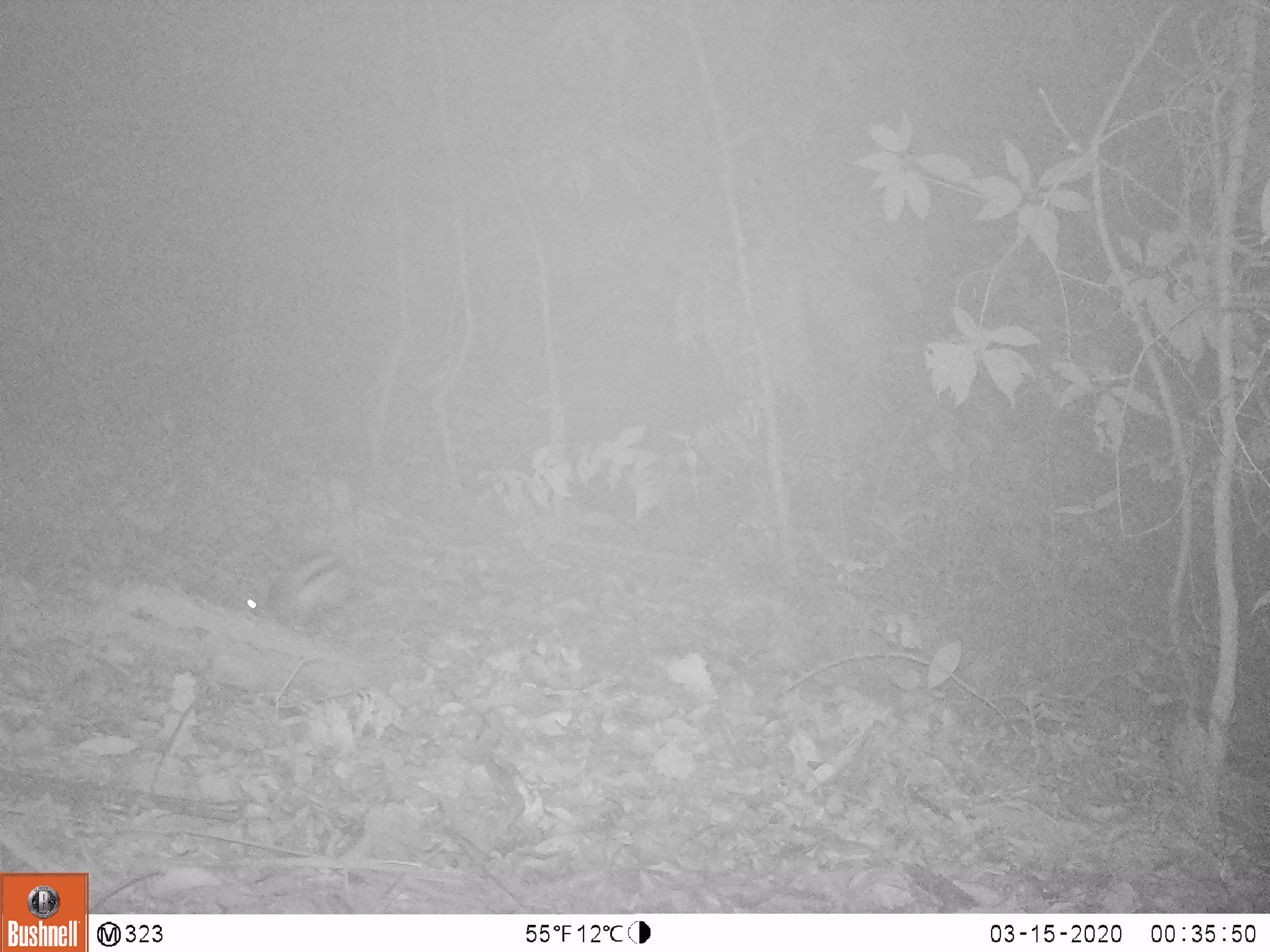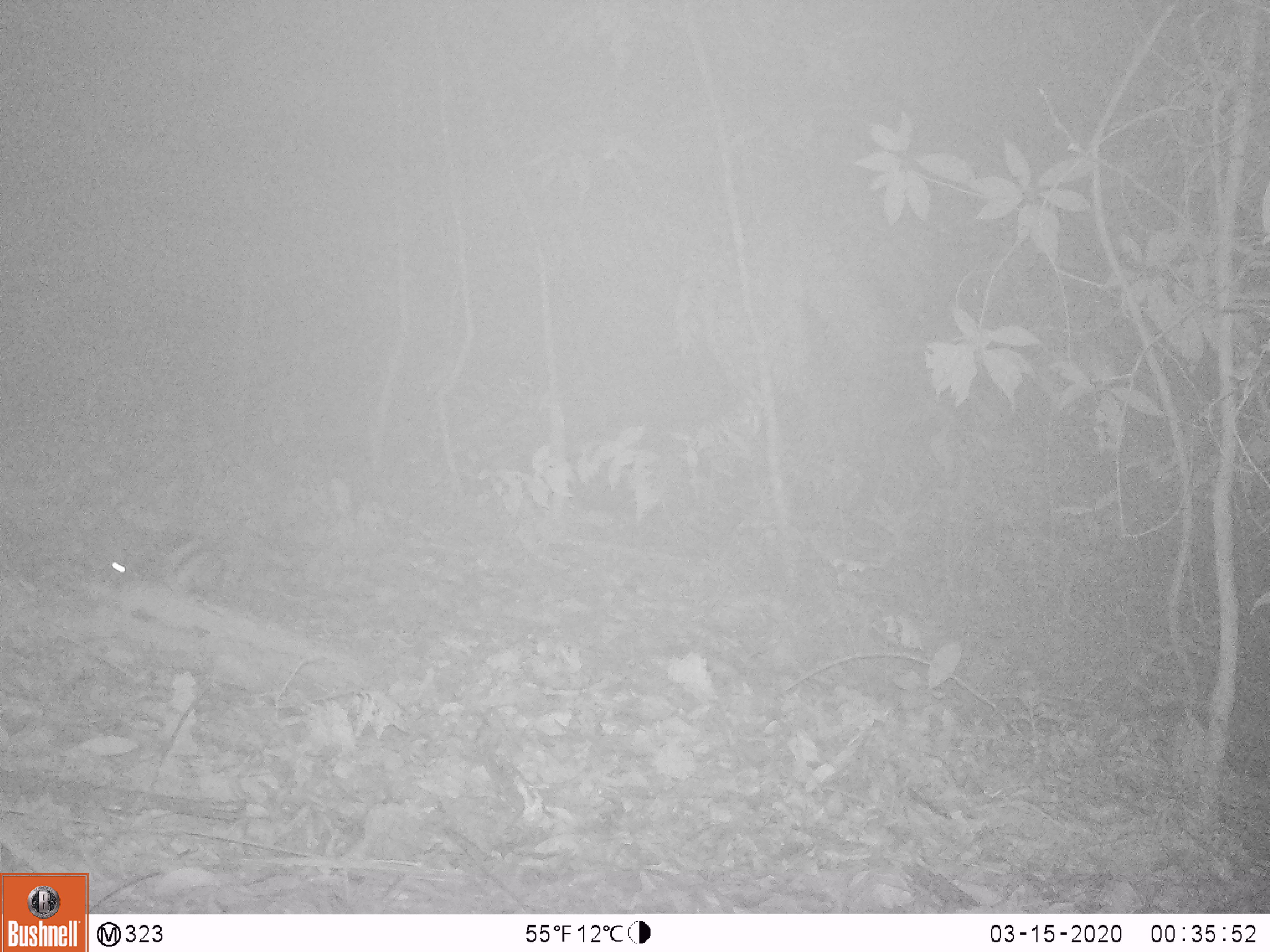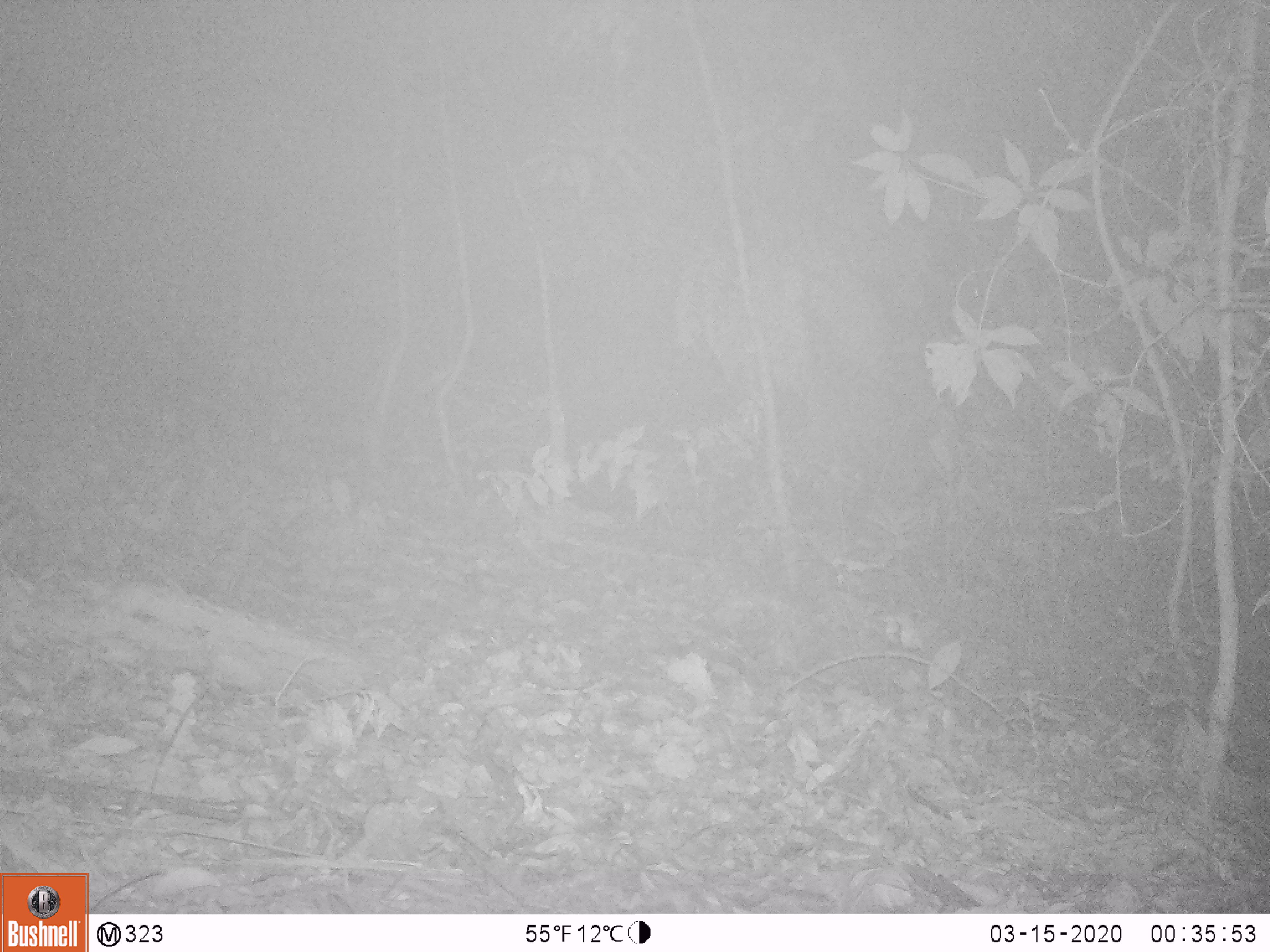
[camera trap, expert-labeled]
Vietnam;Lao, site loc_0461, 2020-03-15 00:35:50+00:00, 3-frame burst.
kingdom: Animalia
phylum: Chordata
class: Mammalia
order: Lagomorpha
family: Leporidae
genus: Nesolagus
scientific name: Nesolagus timminsi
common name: annamite striped rabbit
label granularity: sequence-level